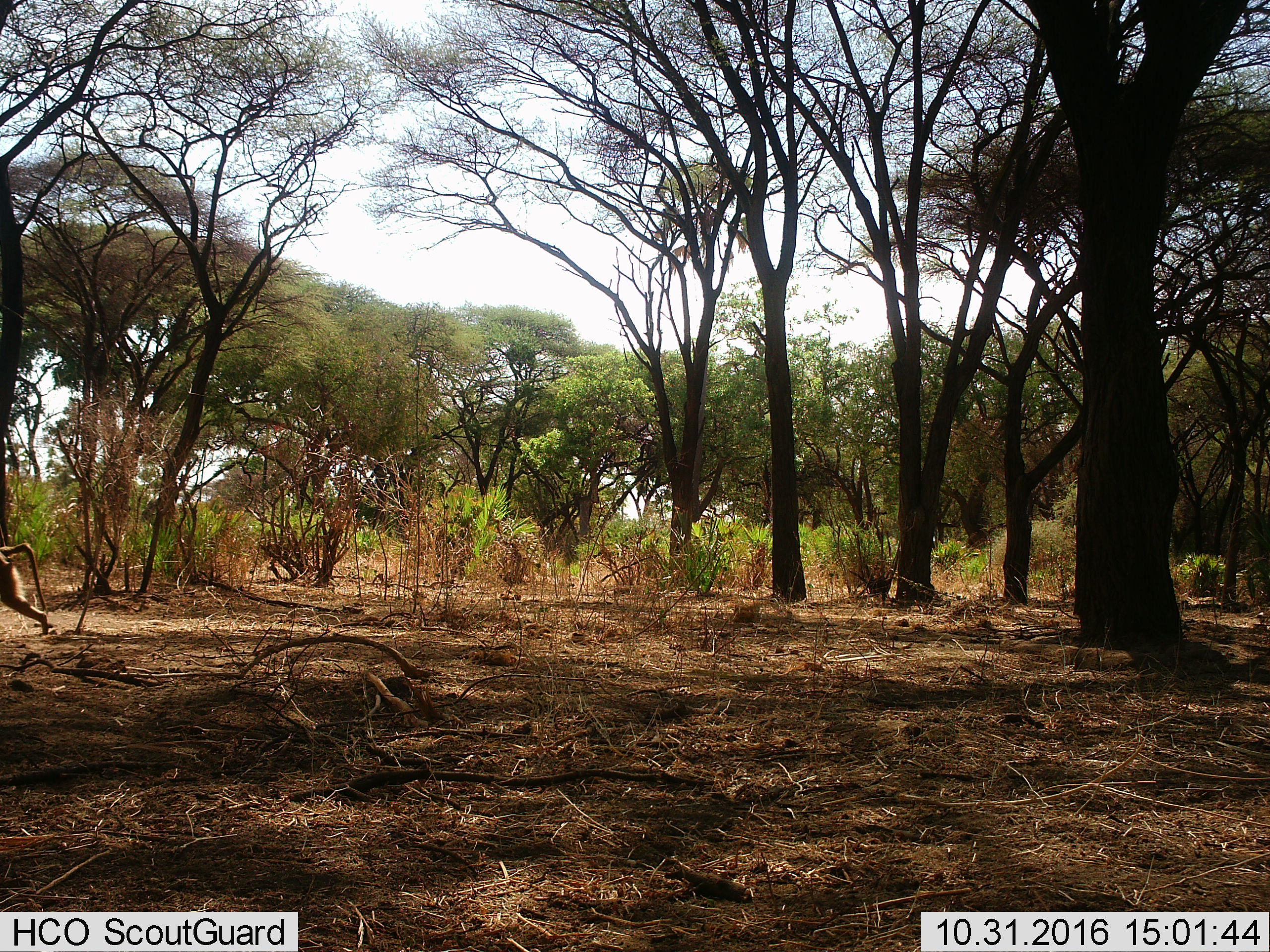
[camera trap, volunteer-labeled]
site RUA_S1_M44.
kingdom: Animalia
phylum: Chordata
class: Mammalia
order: Primates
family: Cercopithecidae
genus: Papio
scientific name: Papio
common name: baboon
Baboon (Papio), count 1. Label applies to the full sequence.